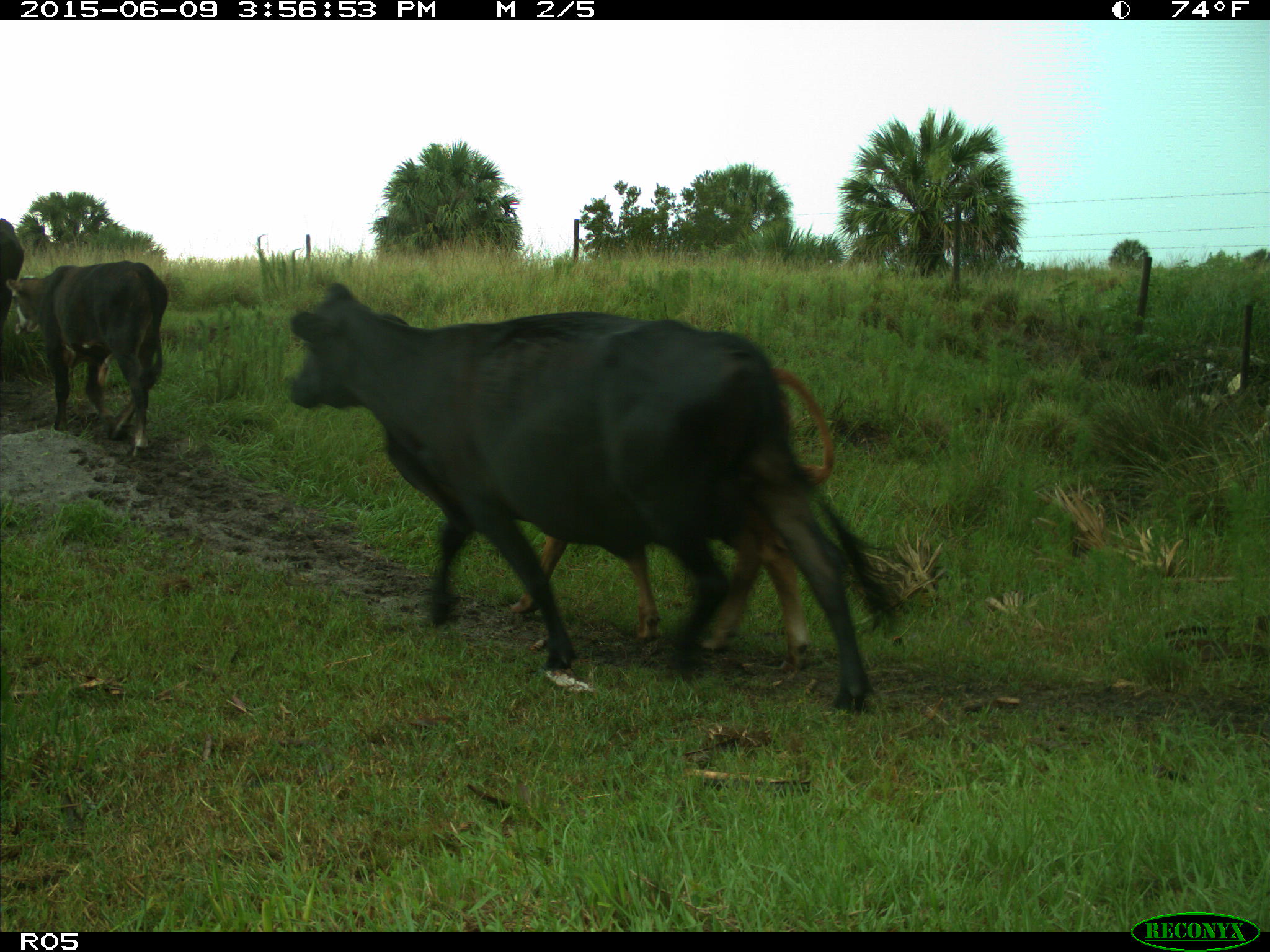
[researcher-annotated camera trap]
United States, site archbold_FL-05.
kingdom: Animalia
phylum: Chordata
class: Mammalia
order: Artiodactyla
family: Bovidae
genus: Bos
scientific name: Bos taurus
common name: domestic cow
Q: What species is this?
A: Bos taurus (domestic cow).